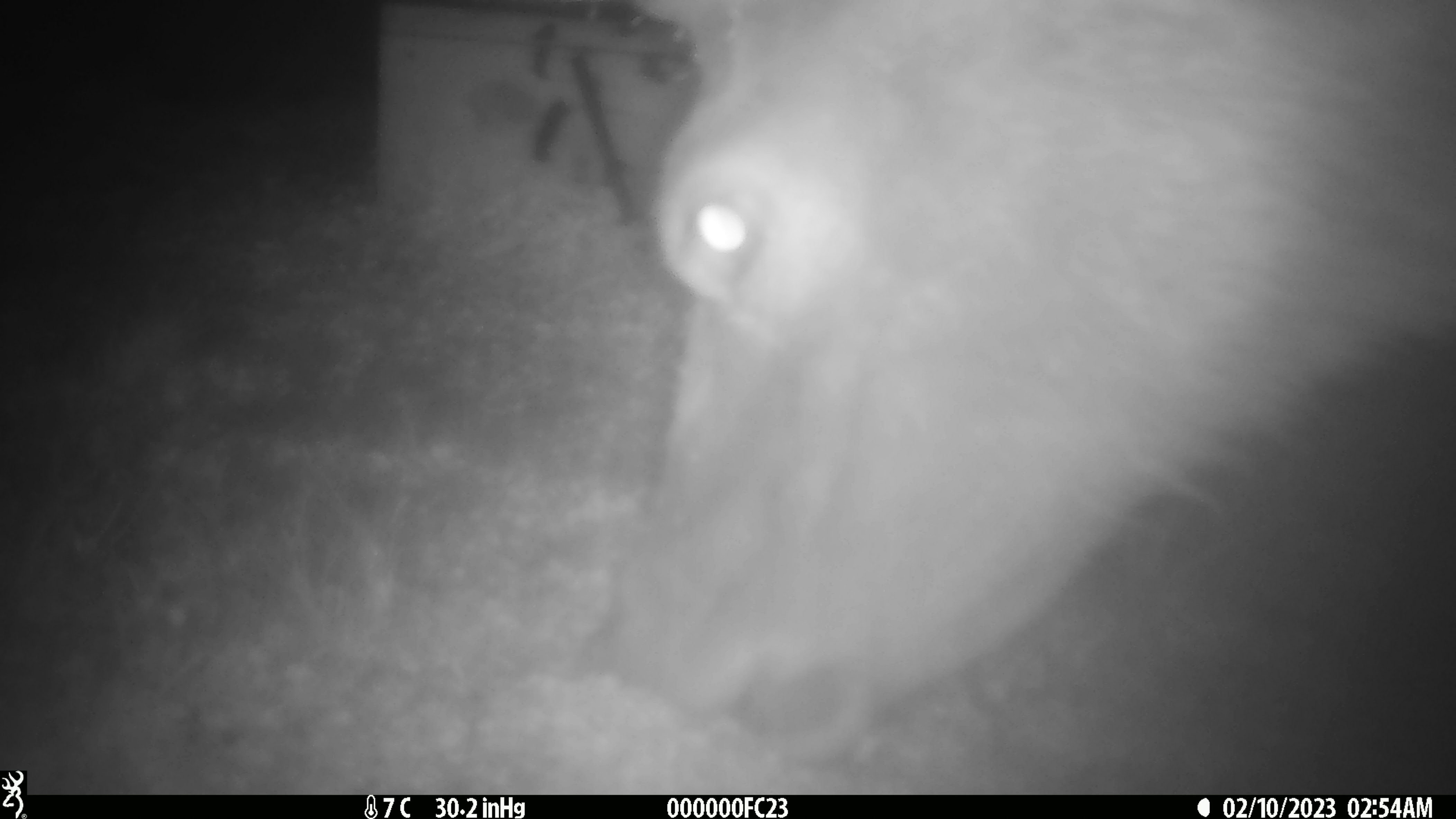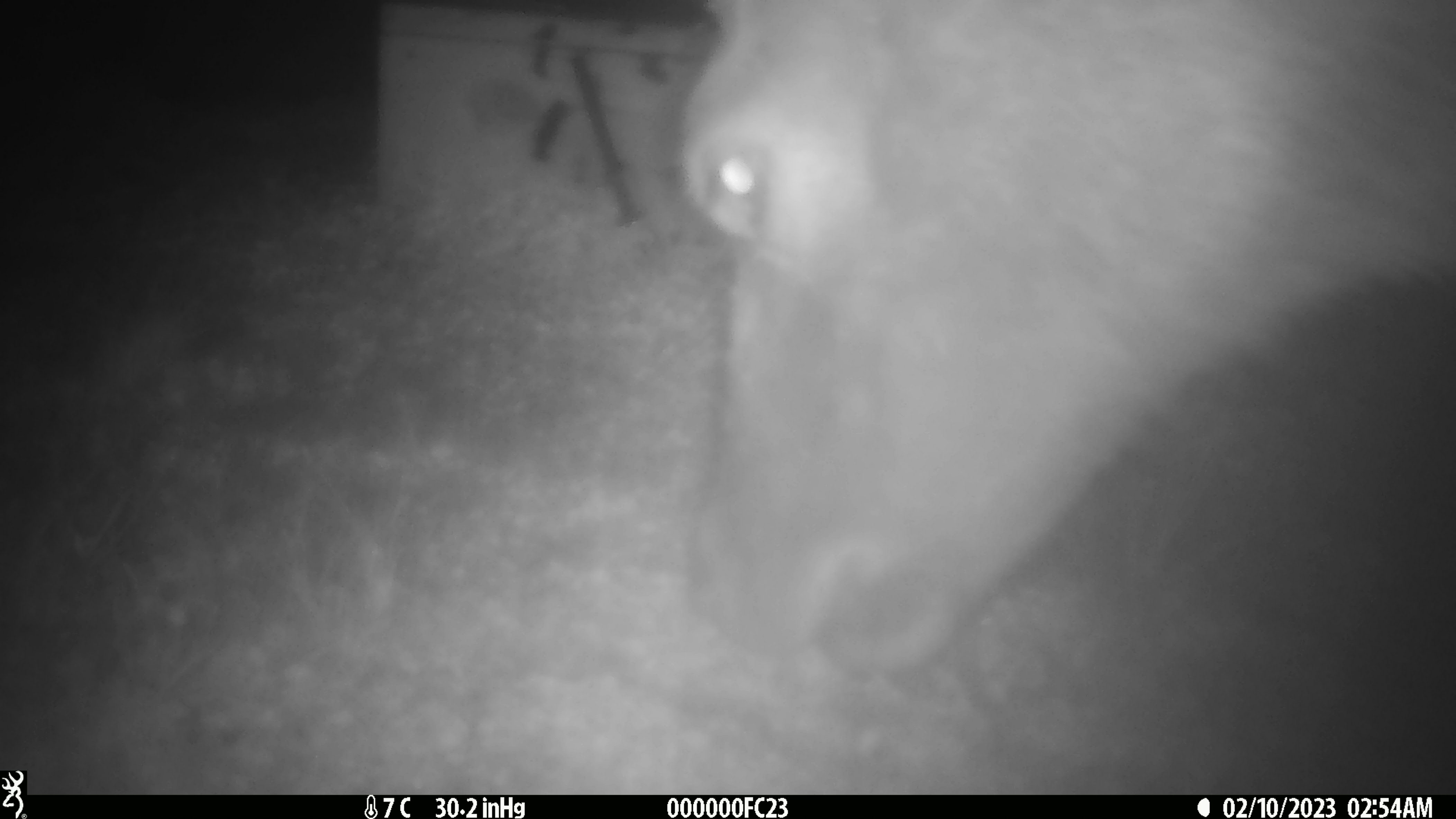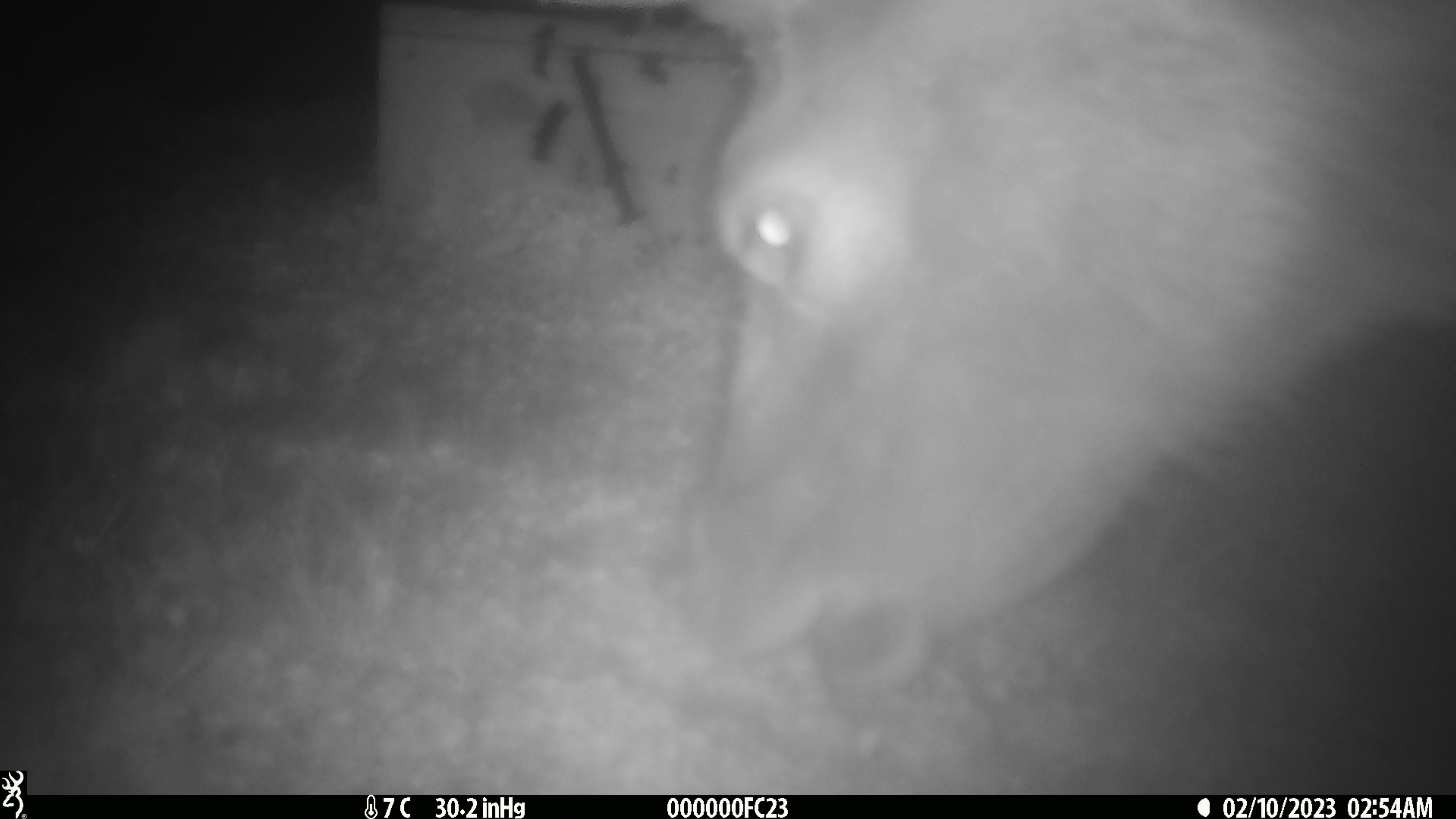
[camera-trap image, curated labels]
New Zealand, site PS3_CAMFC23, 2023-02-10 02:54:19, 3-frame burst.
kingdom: Animalia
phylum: Chordata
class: Mammalia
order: Artiodactyla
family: Cervidae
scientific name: Cervidae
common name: deer